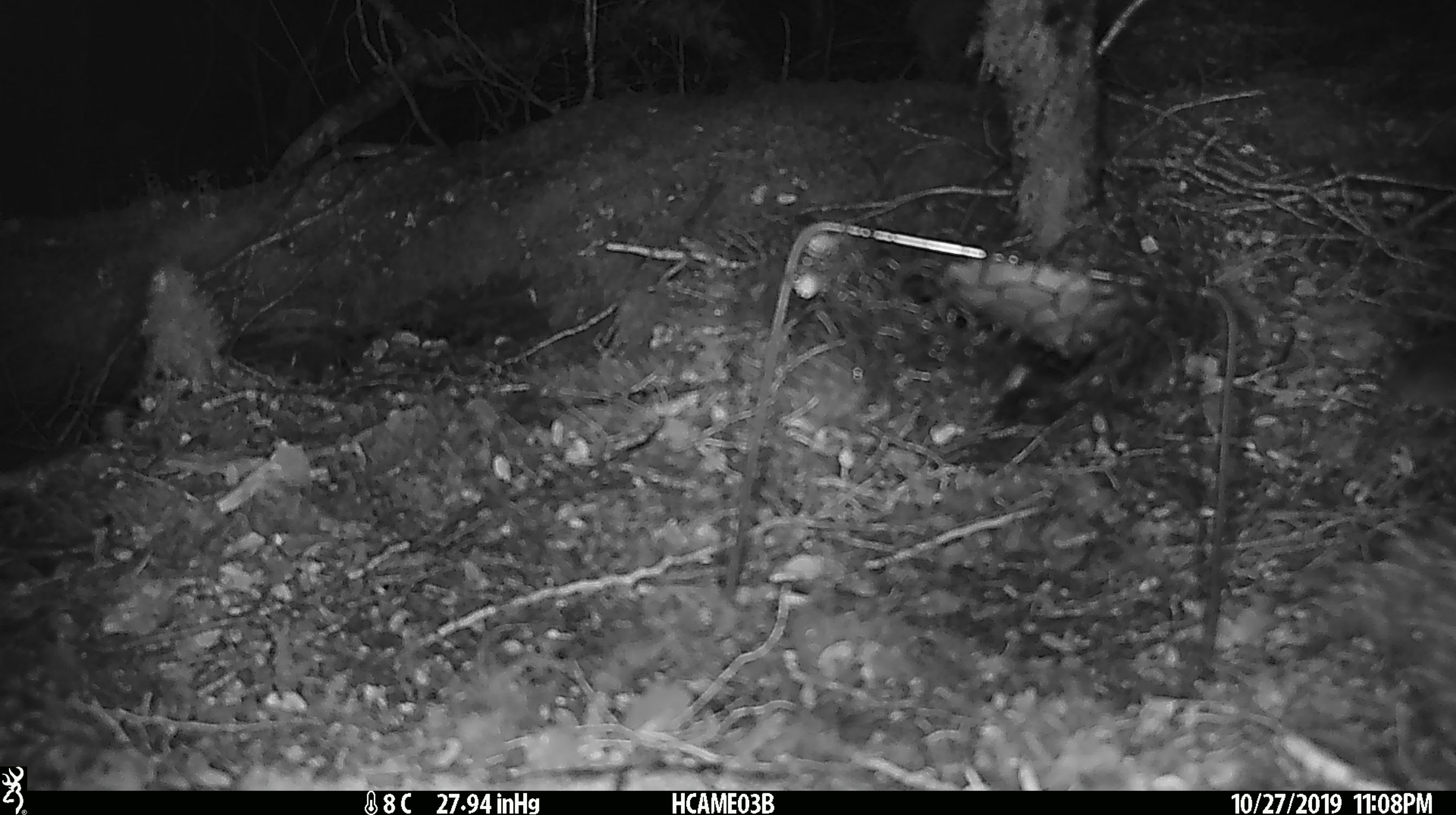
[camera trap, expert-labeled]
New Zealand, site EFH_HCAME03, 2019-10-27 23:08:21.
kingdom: Animalia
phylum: Chordata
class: Mammalia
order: Rodentia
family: Muridae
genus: Mus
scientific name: Mus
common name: mouse